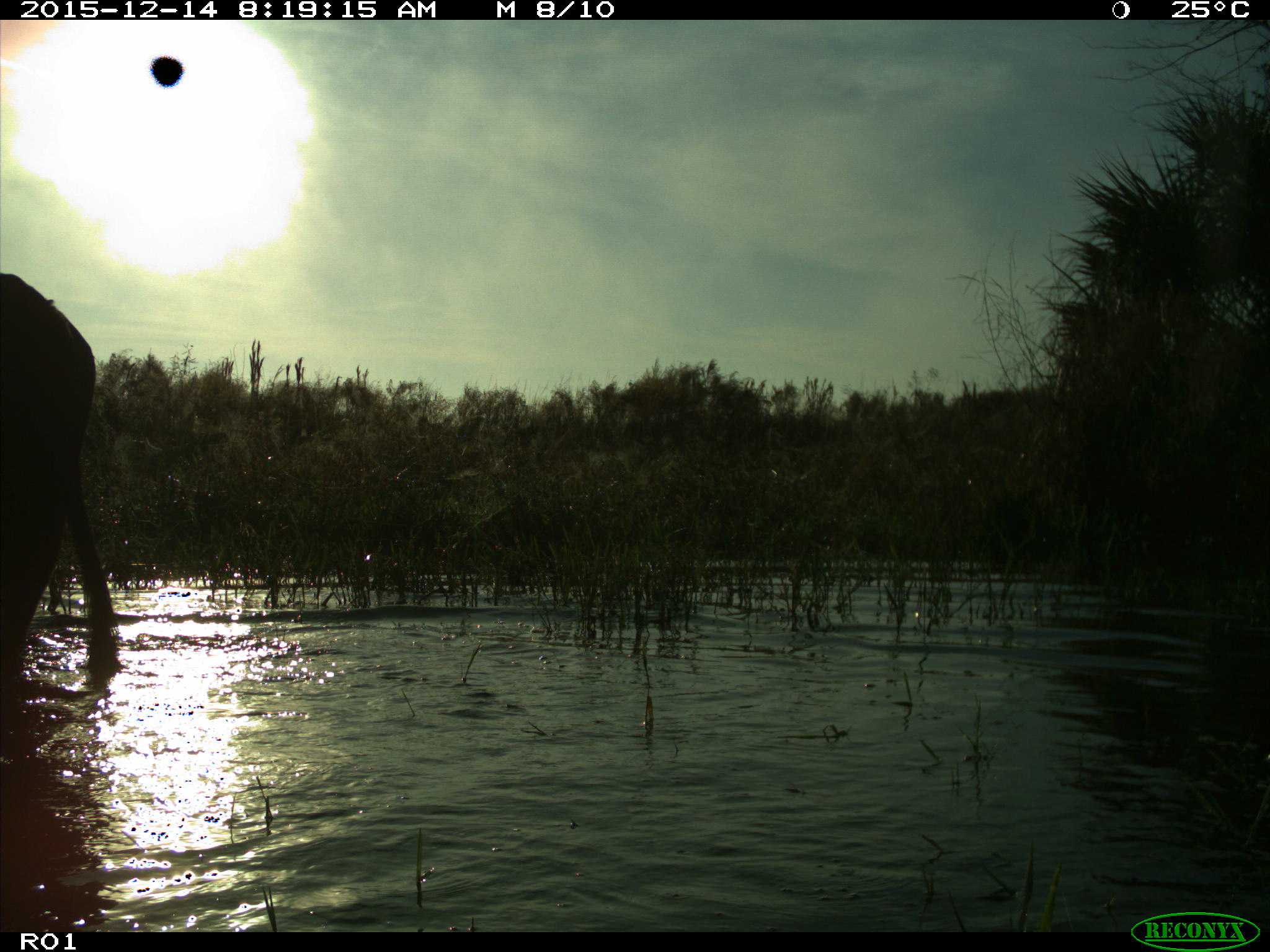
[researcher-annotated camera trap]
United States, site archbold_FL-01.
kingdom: Animalia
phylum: Chordata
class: Mammalia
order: Artiodactyla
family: Bovidae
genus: Bos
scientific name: Bos taurus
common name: domestic cow